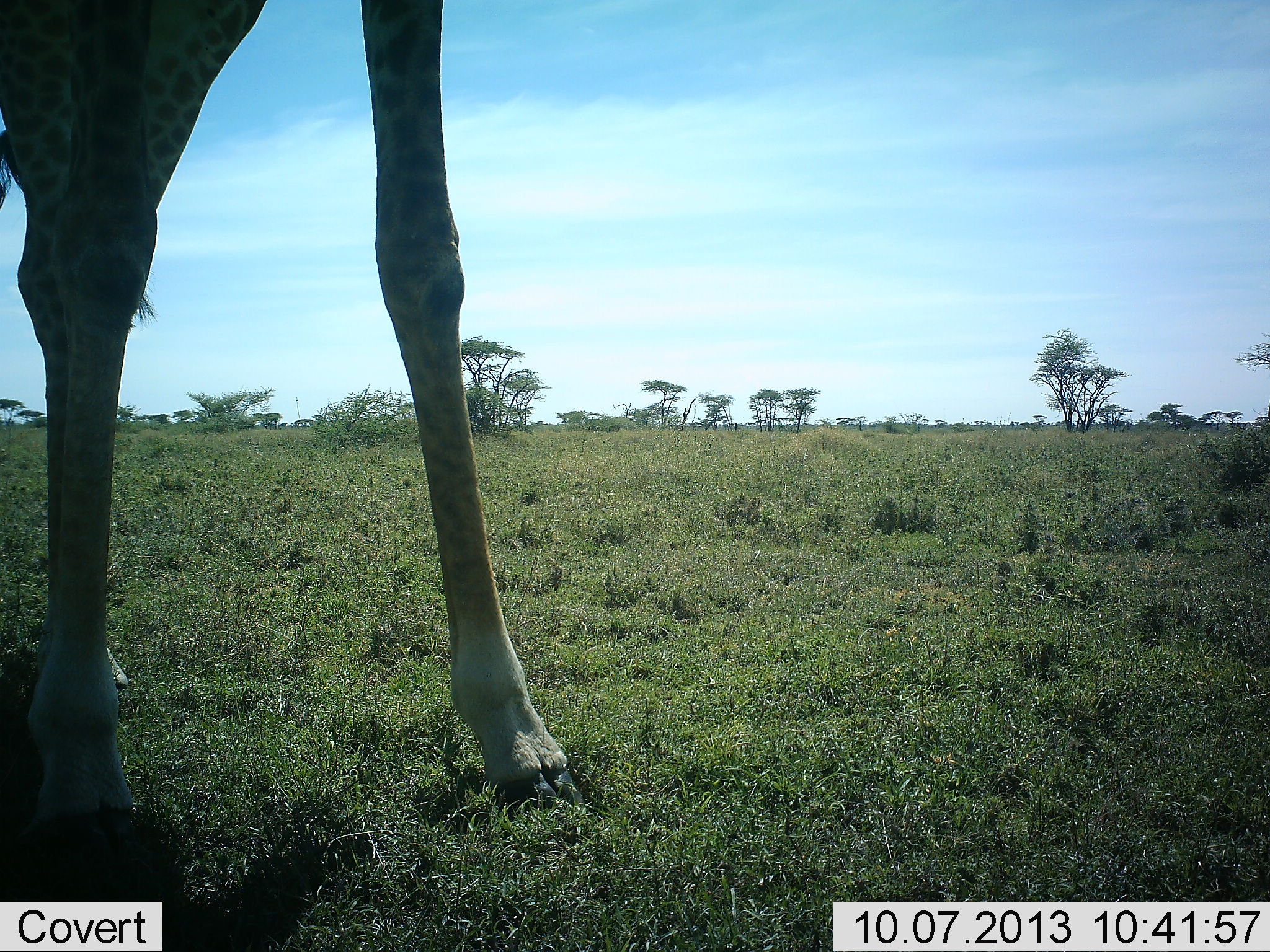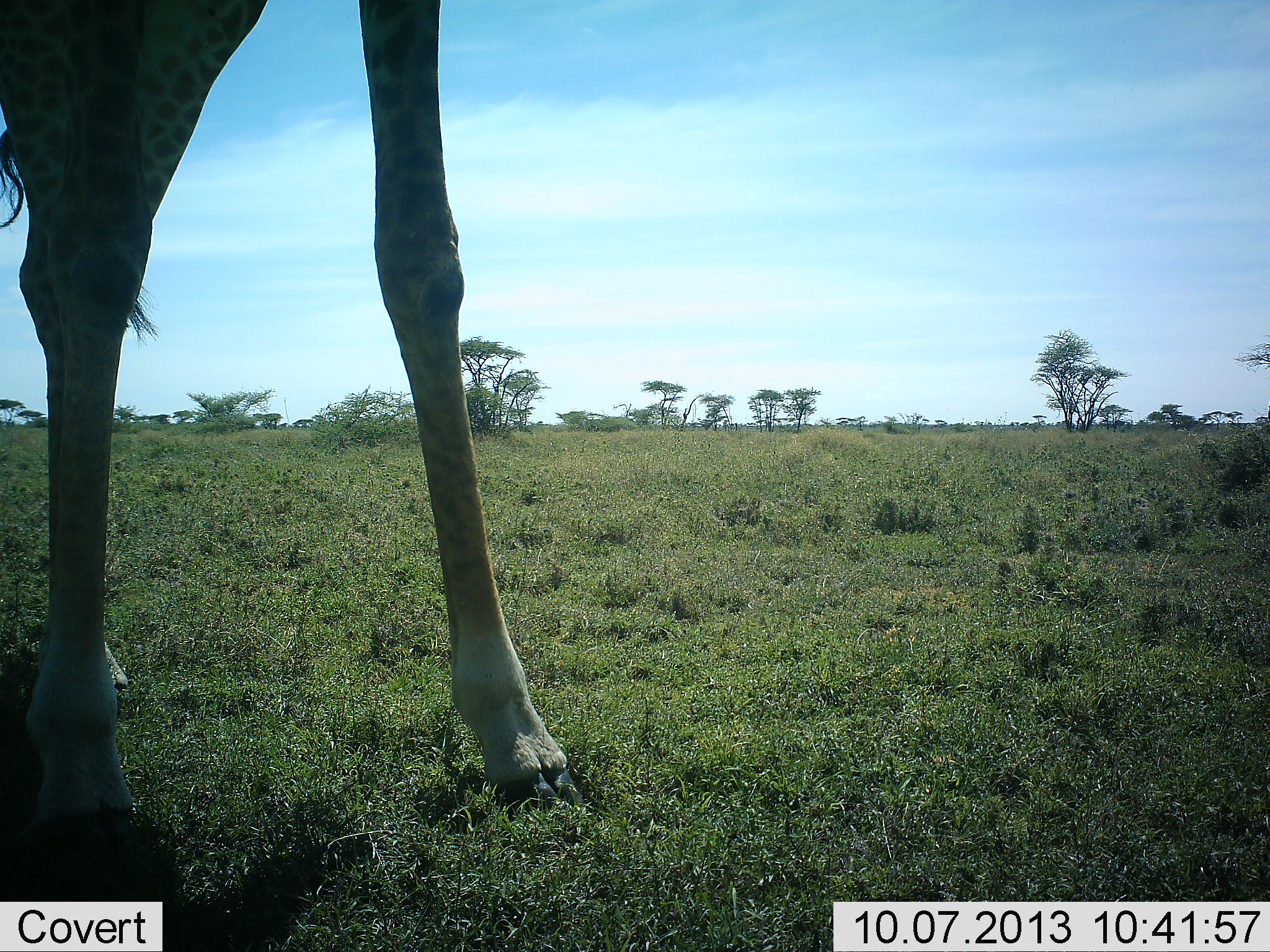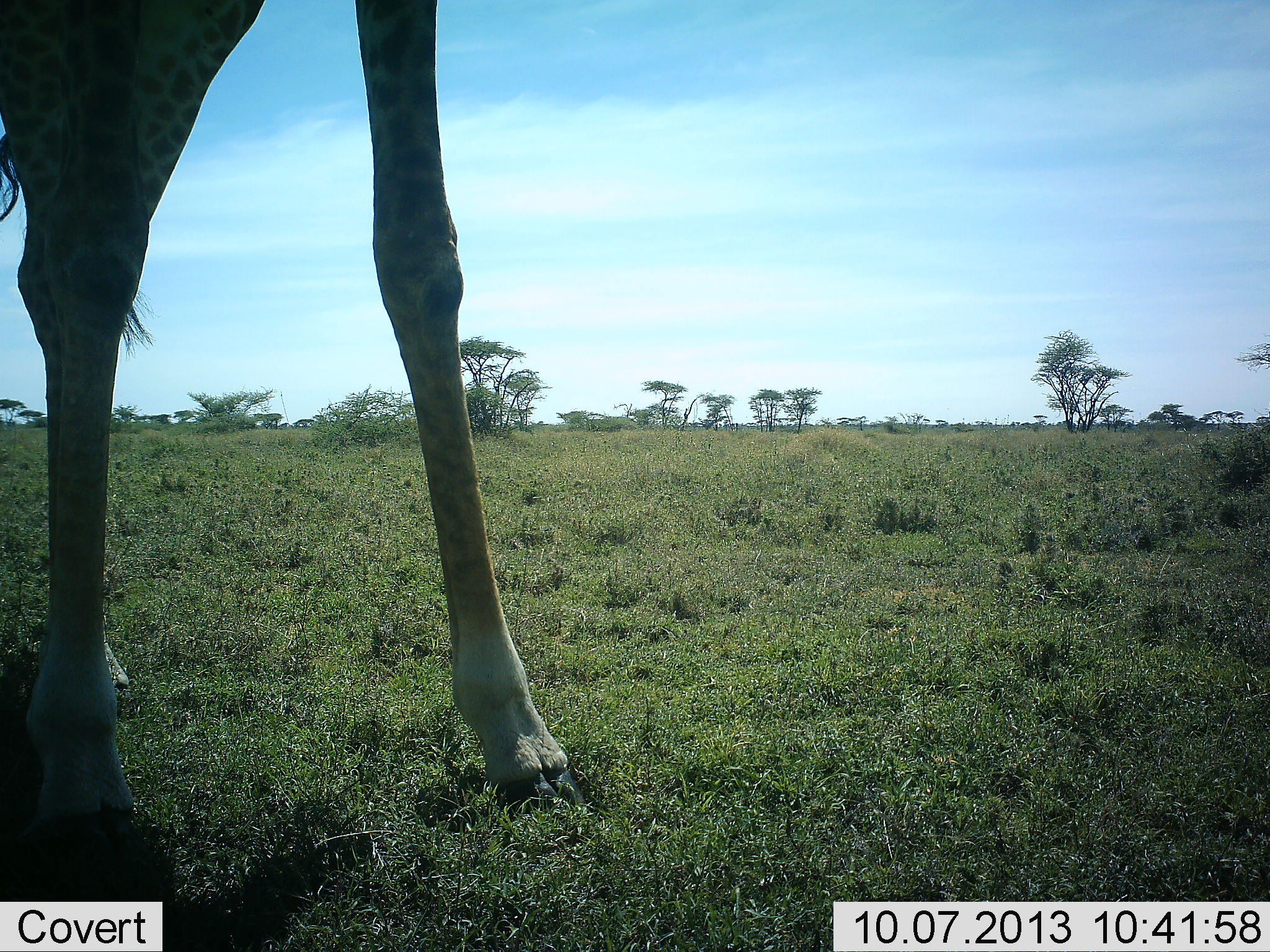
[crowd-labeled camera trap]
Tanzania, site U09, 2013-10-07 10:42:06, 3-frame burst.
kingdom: Animalia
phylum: Chordata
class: Mammalia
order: Artiodactyla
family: Giraffidae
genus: Giraffa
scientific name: Giraffa camelopardalis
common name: giraffe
Giraffe (Giraffa camelopardalis), count 1. Behavior (volunteer vote fractions): standing 97%, resting 0%, moving 0%, interacting 3%. Young present (vote fraction): 0%. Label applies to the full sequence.